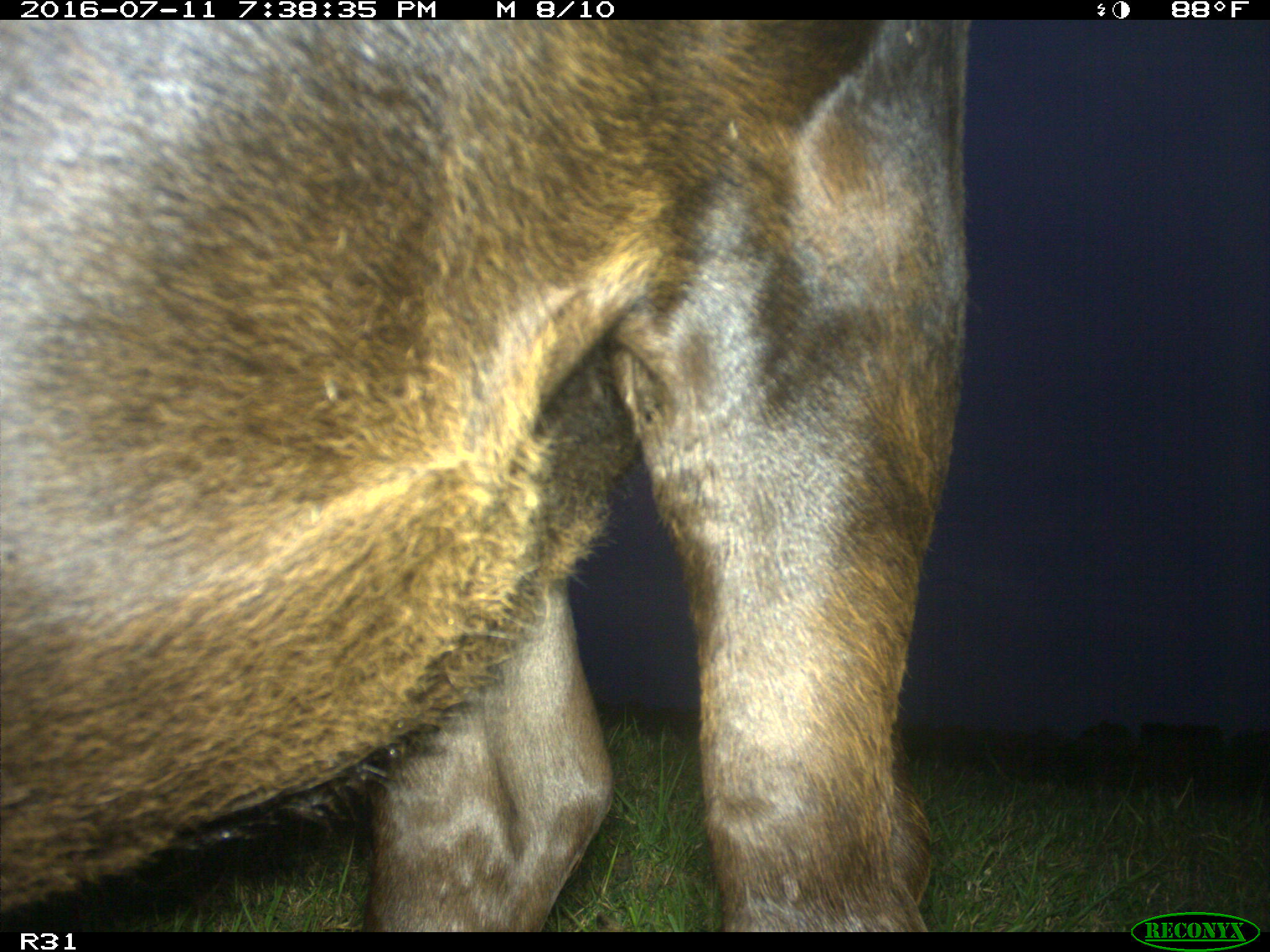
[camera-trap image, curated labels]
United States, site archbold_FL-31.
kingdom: Animalia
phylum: Chordata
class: Mammalia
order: Artiodactyla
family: Bovidae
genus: Bos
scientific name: Bos taurus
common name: domestic cow